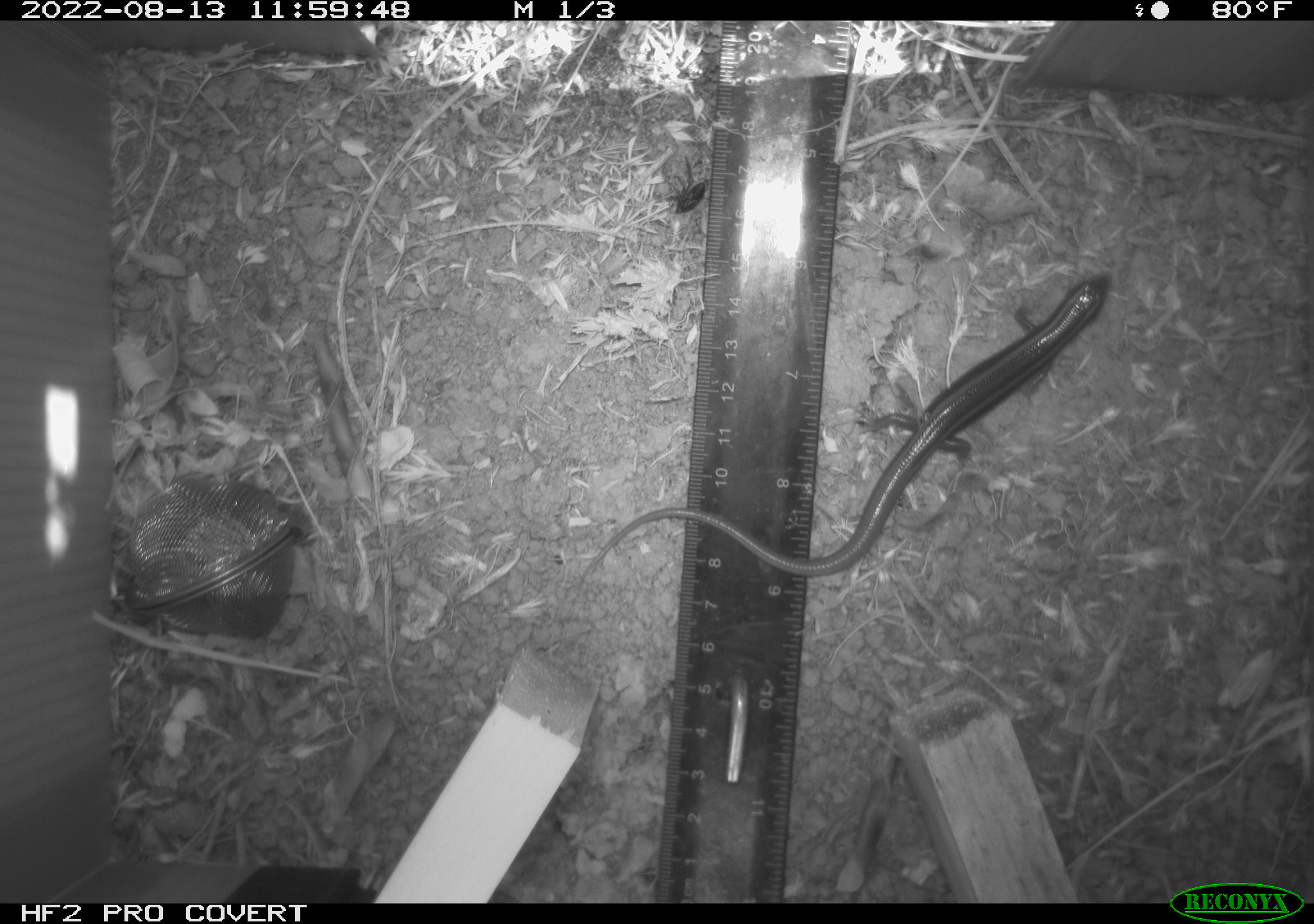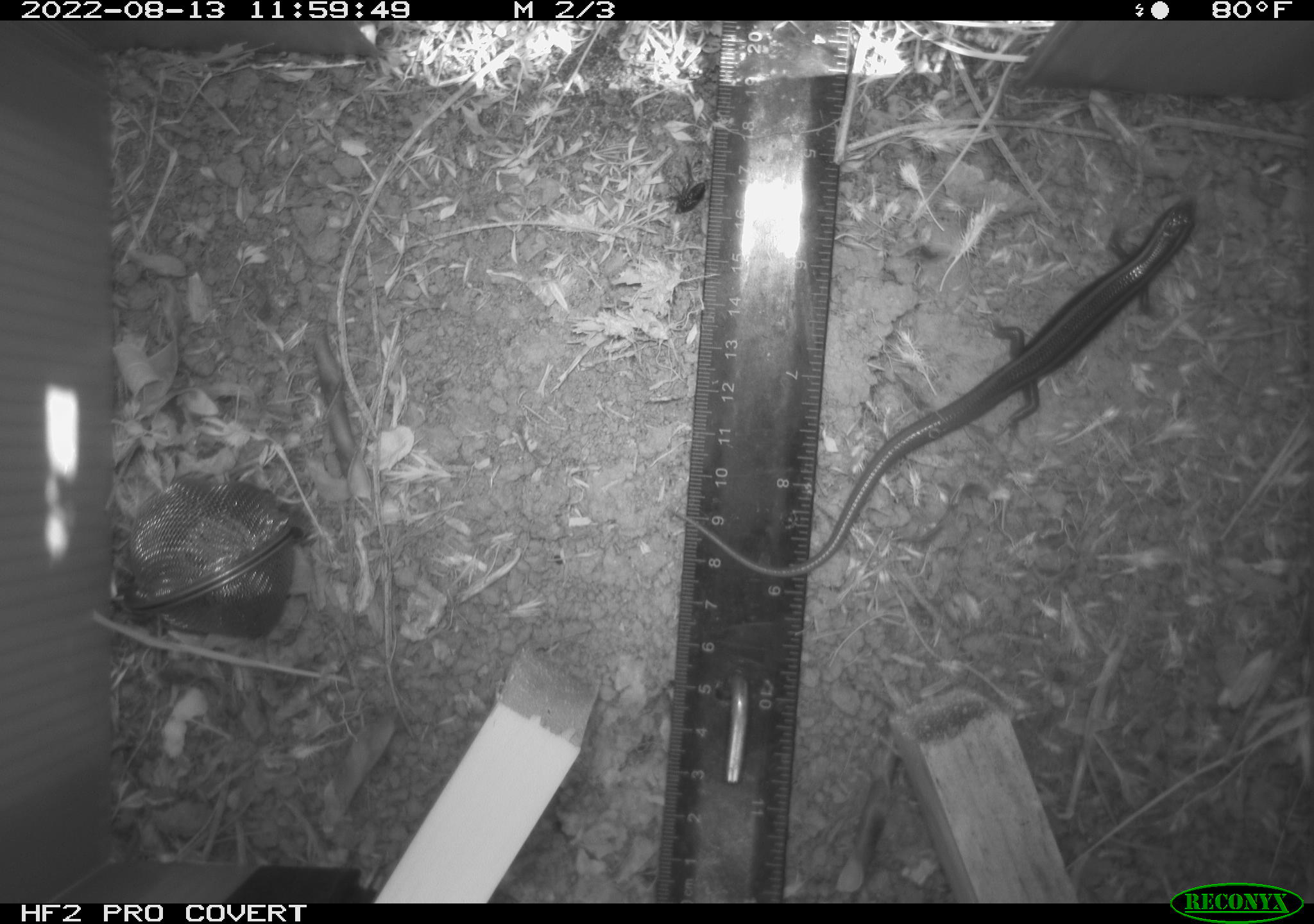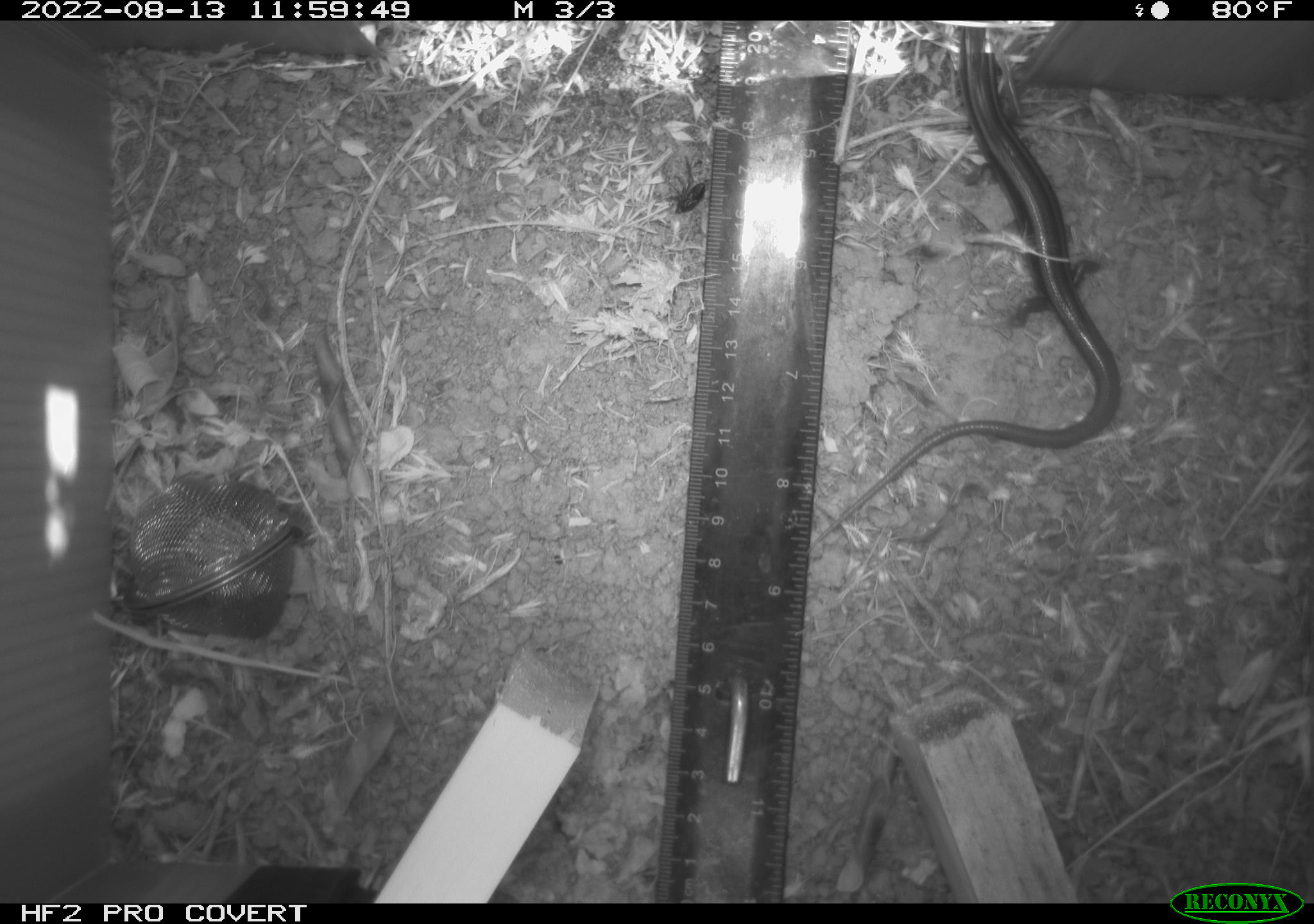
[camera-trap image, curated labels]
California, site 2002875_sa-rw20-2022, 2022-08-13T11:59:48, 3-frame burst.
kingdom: Animalia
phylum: Chordata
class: Reptilia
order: Squamata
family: Scincidae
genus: Plestiodon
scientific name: Plestiodon skiltonianus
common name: western skink